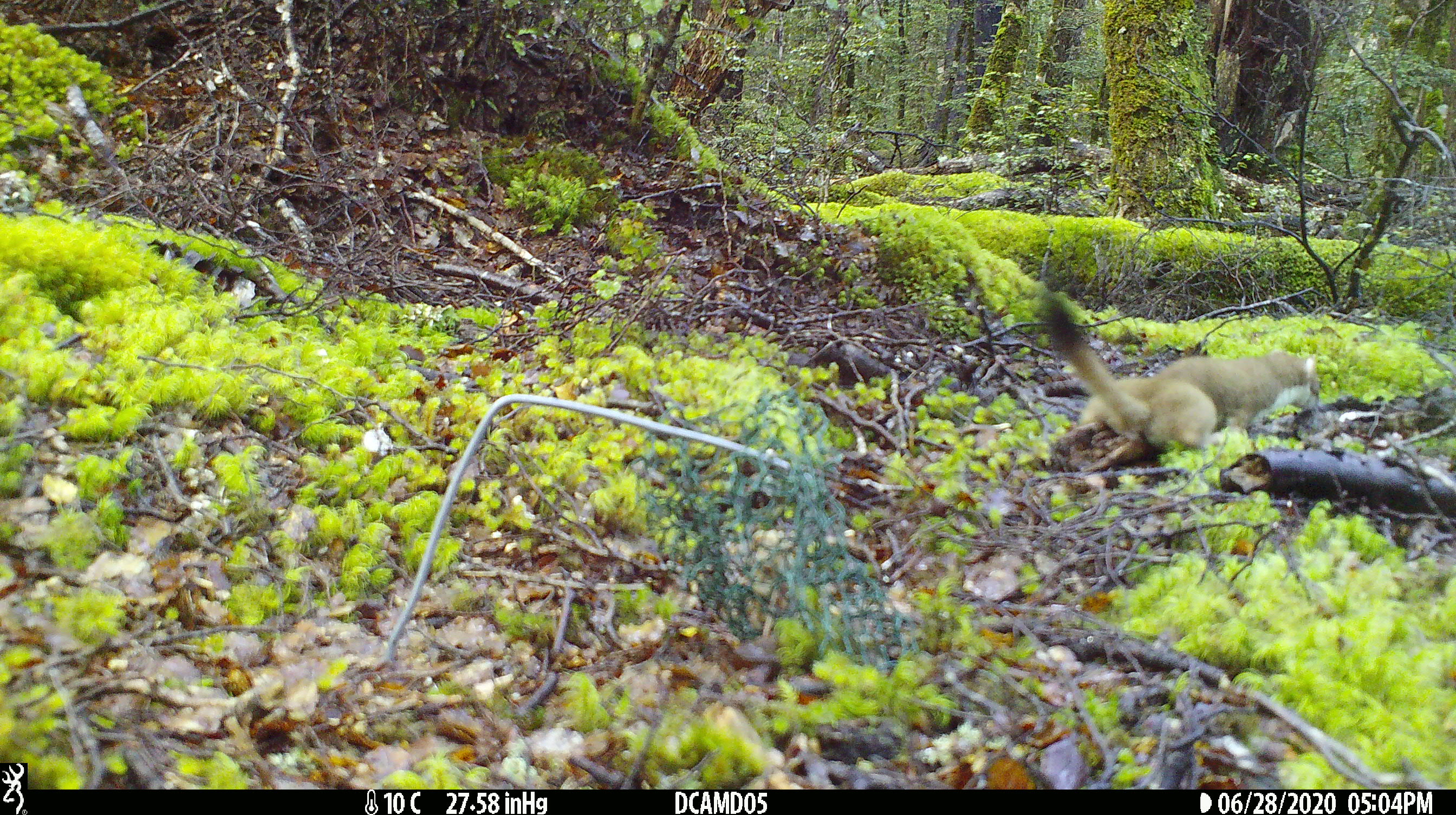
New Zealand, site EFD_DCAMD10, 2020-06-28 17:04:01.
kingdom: Animalia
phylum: Chordata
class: Mammalia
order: Carnivora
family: Mustelidae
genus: Mustela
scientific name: Mustela erminea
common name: stoat